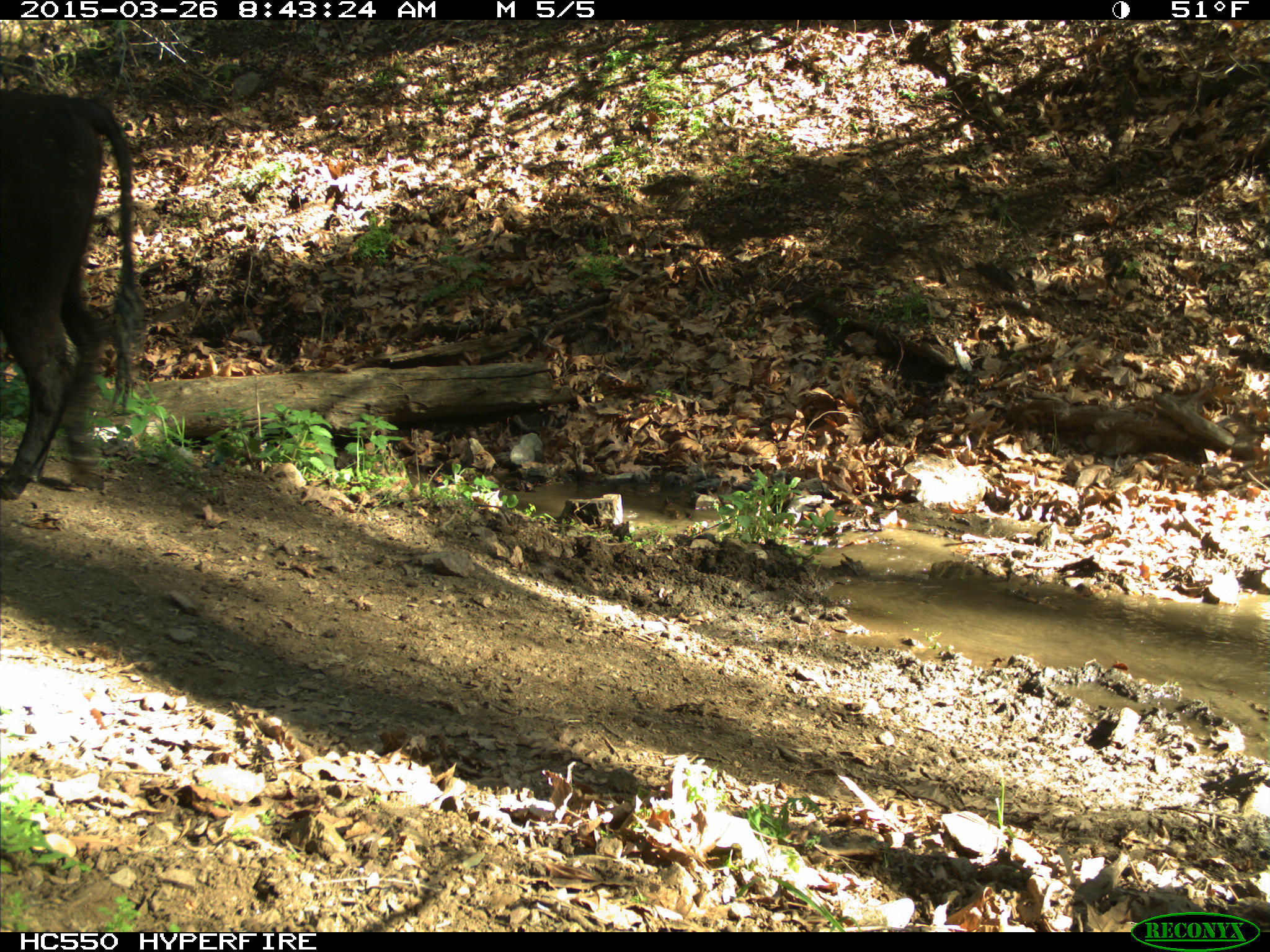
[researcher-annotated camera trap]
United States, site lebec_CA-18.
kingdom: Animalia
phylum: Chordata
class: Mammalia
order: Artiodactyla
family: Bovidae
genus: Bos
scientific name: Bos taurus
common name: domestic cow